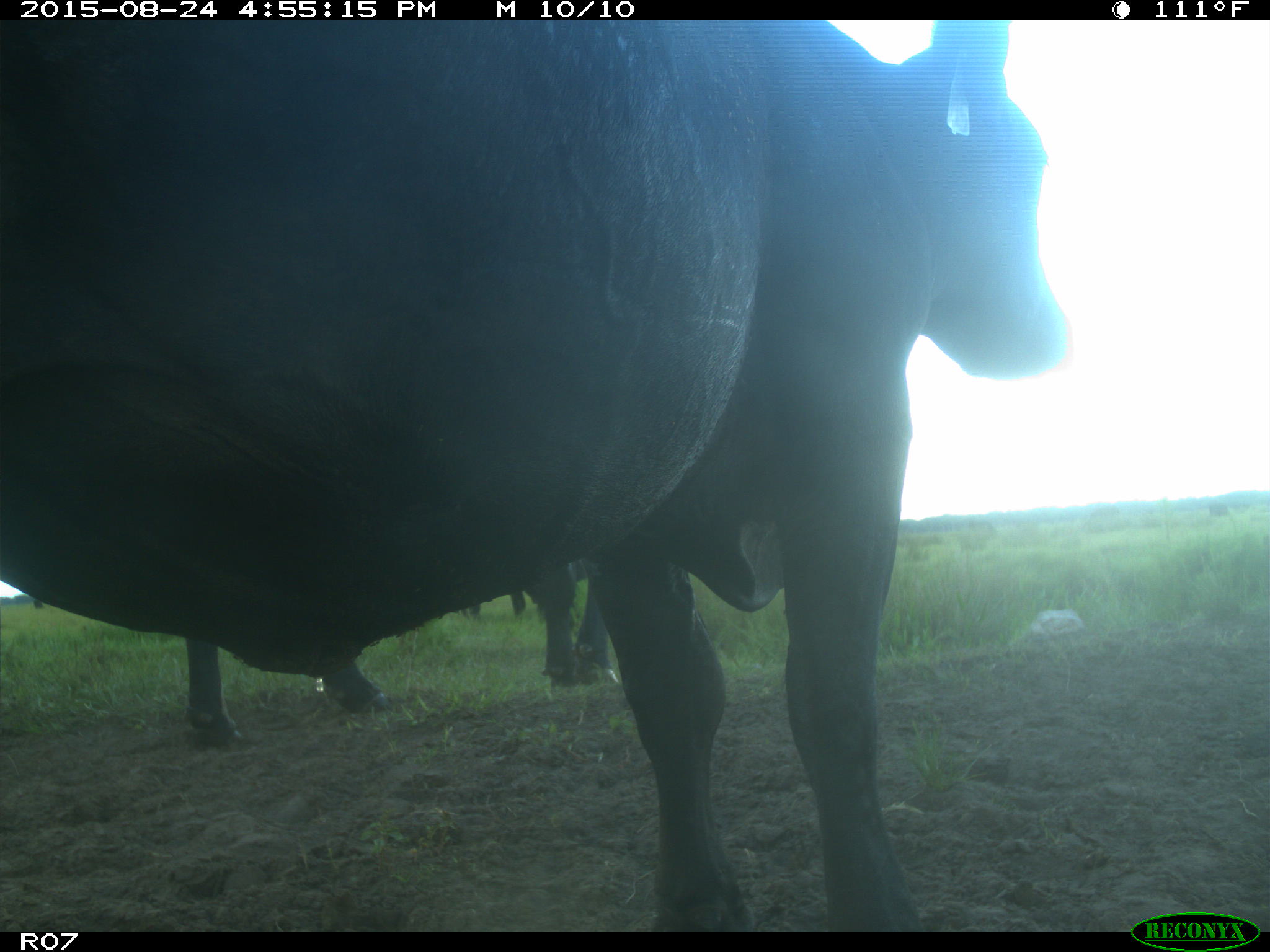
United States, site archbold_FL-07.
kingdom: Animalia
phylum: Chordata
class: Mammalia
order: Artiodactyla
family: Bovidae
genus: Bos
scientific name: Bos taurus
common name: domestic cow